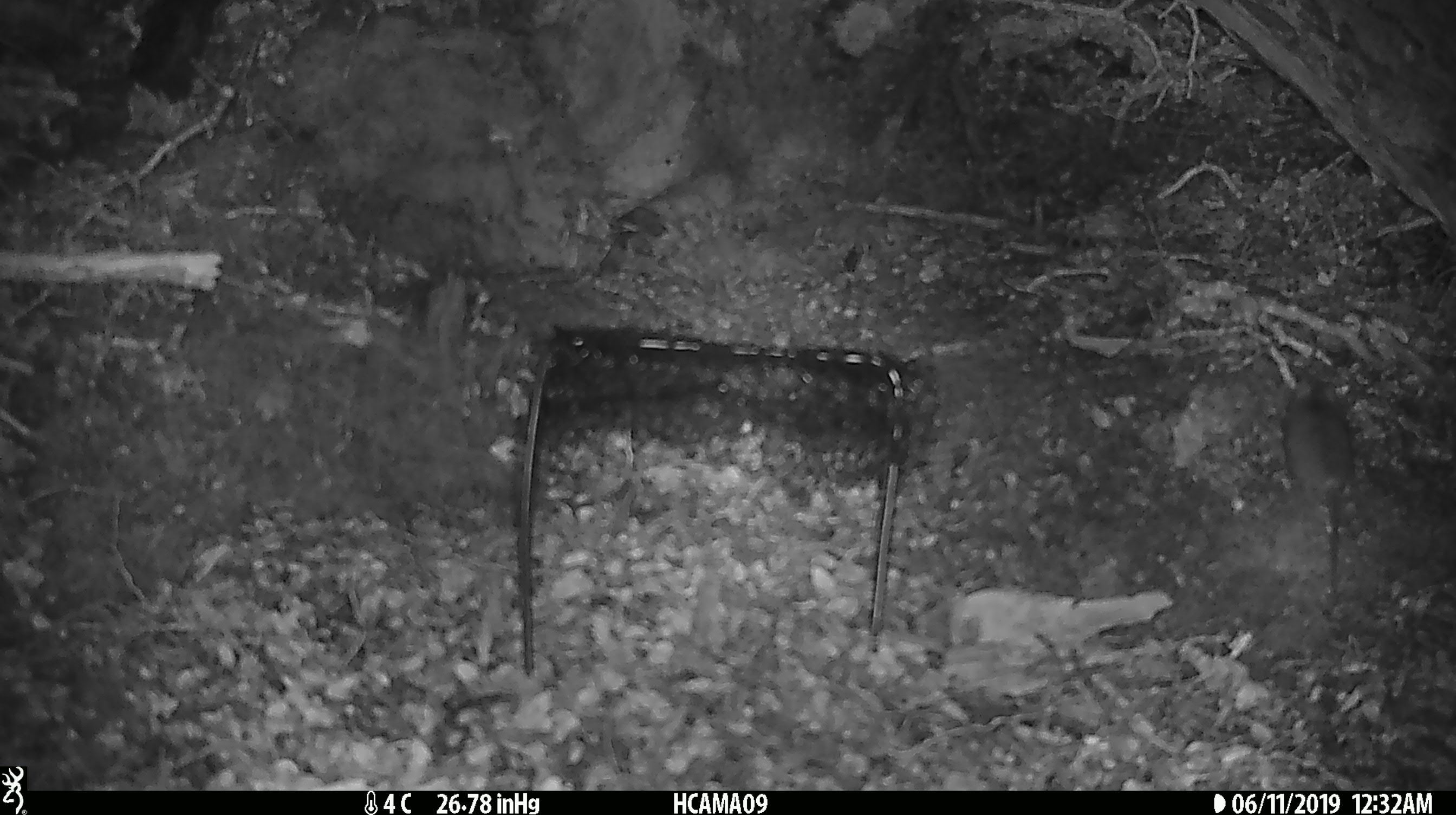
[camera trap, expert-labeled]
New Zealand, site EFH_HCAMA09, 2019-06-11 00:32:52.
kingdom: Animalia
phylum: Chordata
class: Mammalia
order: Rodentia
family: Muridae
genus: Rattus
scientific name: Rattus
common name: rat